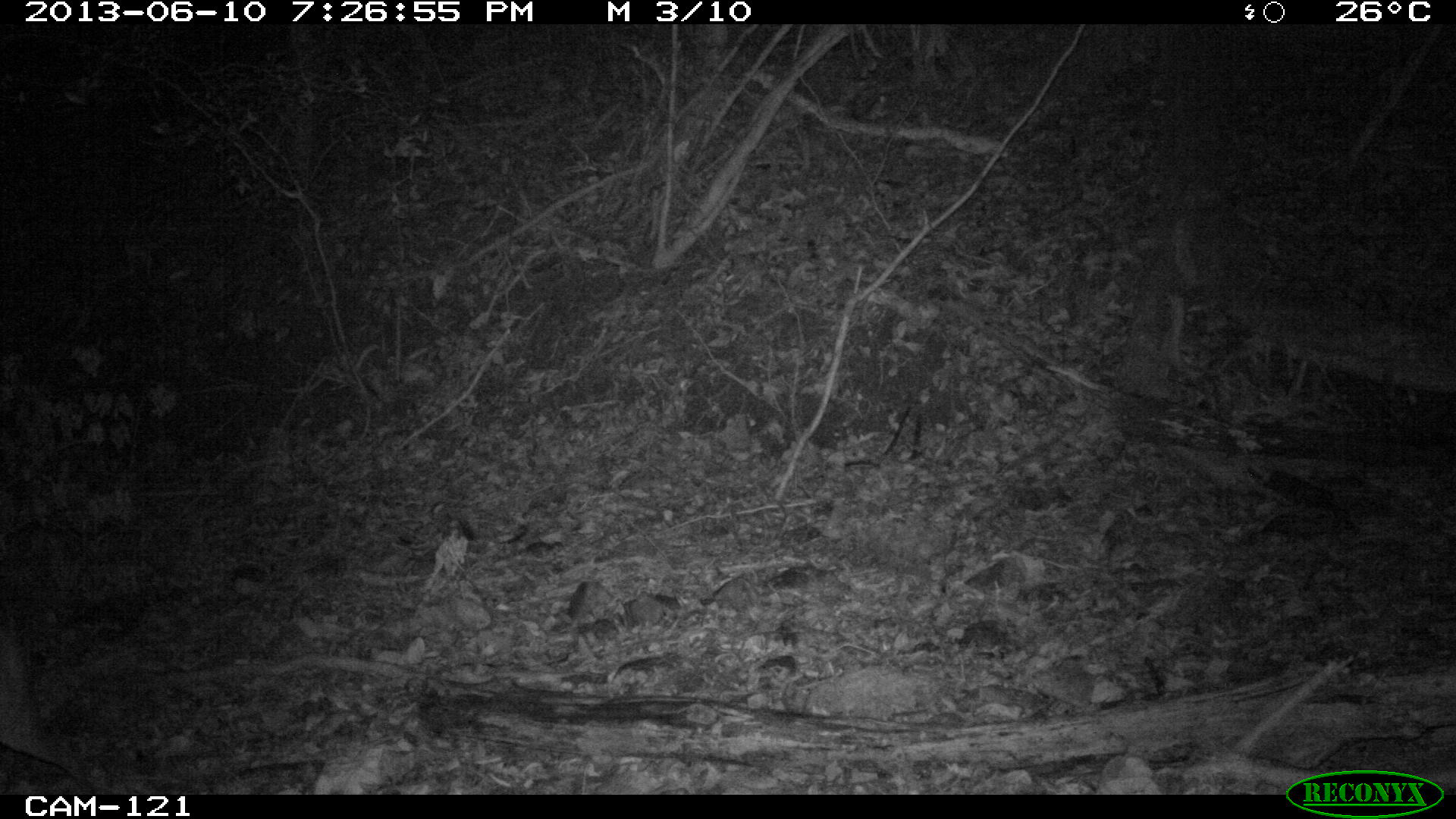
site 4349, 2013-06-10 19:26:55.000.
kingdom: Animalia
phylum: Chordata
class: Mammalia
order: Artiodactyla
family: Cervidae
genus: Mazama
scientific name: Mazama temama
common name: central american red brocket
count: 1